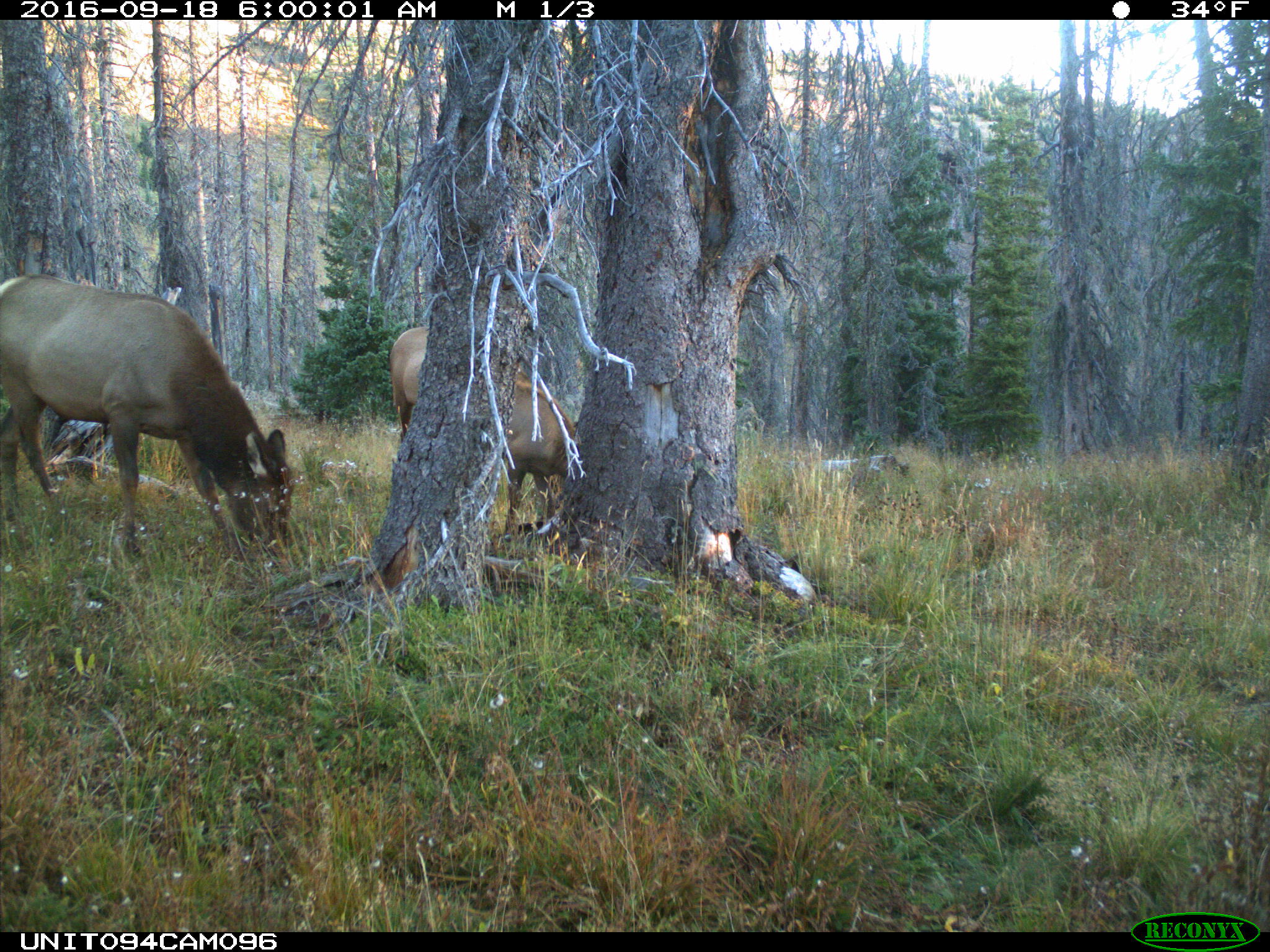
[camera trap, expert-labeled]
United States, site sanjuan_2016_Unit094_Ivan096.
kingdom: Animalia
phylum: Chordata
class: Mammalia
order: Artiodactyla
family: Cervidae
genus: Cervus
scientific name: Cervus elaphus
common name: red deer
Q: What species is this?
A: Cervus elaphus (red deer).